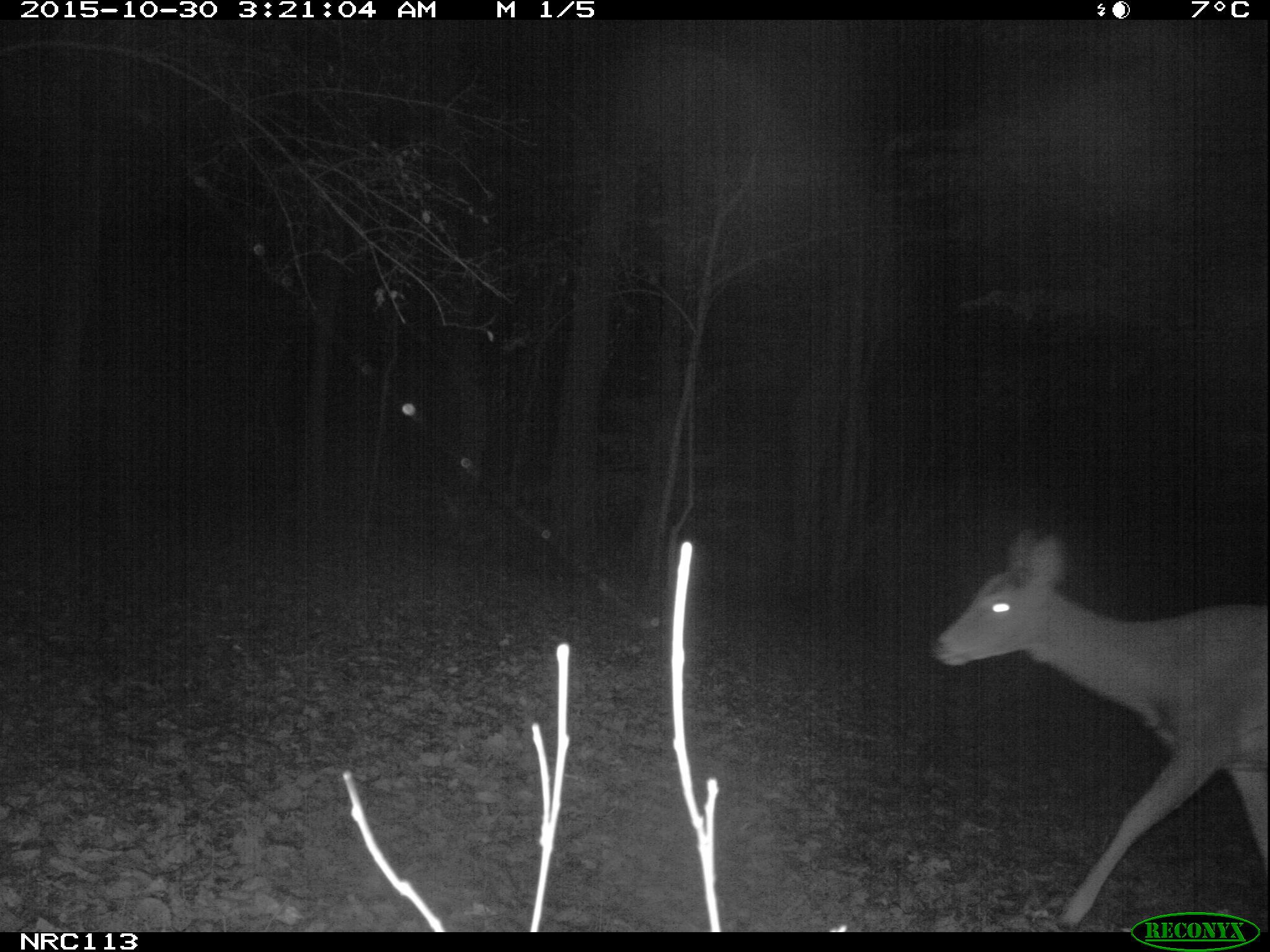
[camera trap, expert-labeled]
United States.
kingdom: Animalia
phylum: Chordata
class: Mammalia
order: Artiodactyla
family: Cervidae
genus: Odocoileus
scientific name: Odocoileus virginianus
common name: white-tailed deer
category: White Tailed Deer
White Tailed Deer (white-tailed deer) (Odocoileus virginianus).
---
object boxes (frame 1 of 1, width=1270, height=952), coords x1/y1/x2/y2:
White Tailed Deer: 919/521/1270/927